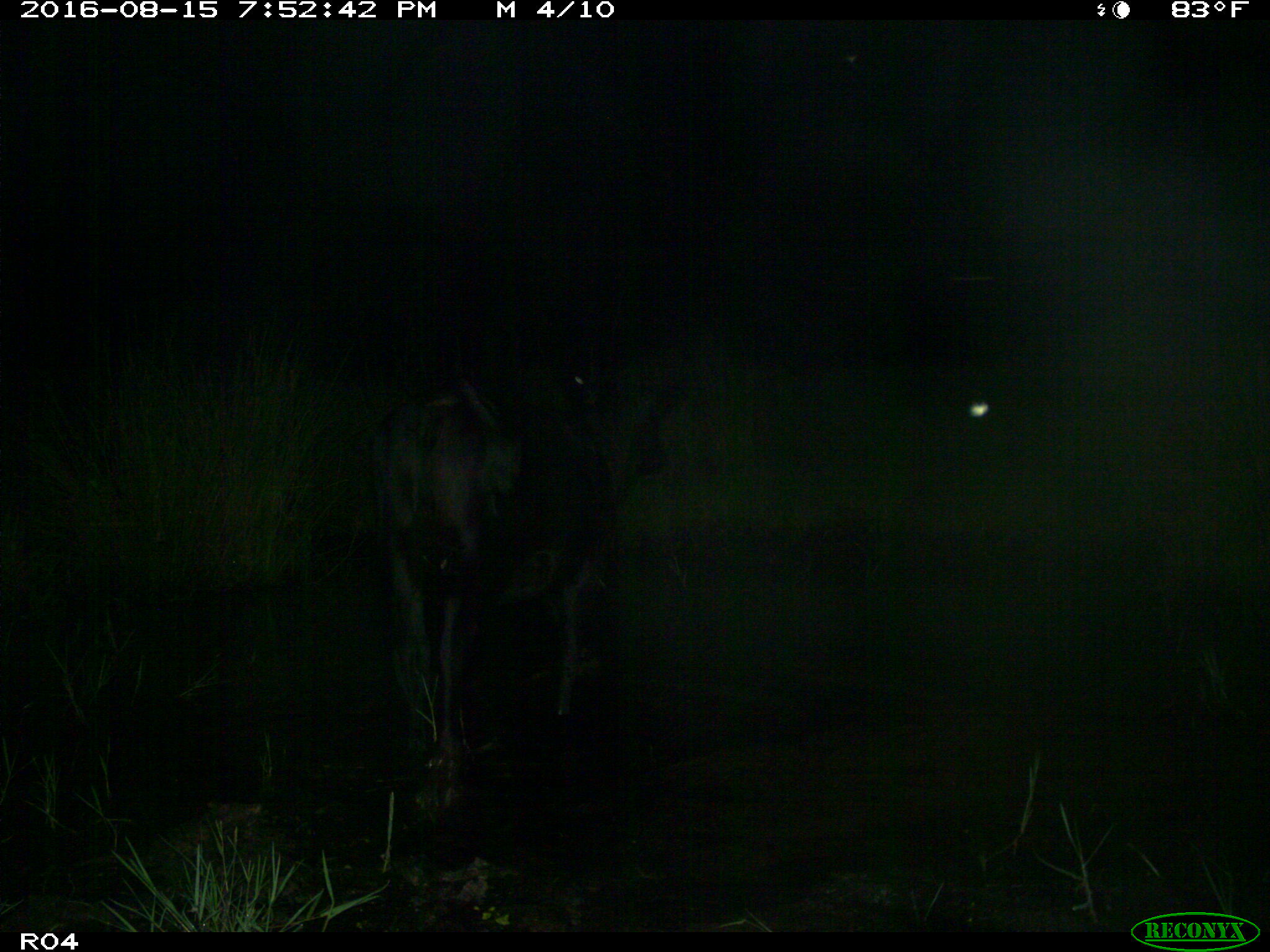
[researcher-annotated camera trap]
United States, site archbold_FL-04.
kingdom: Animalia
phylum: Chordata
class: Mammalia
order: Artiodactyla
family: Bovidae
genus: Bos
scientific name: Bos taurus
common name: domestic cow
Bos taurus (domestic cow).